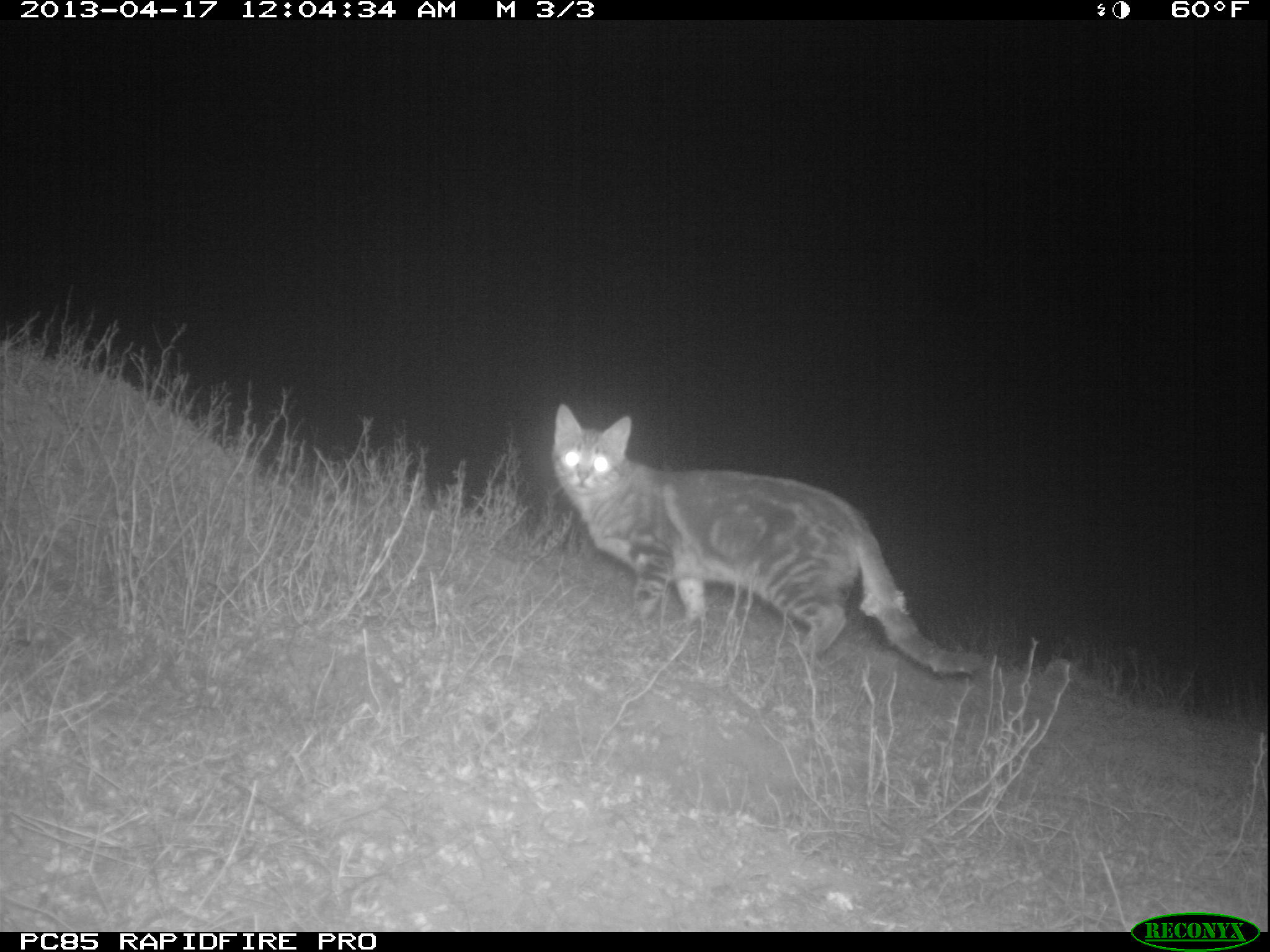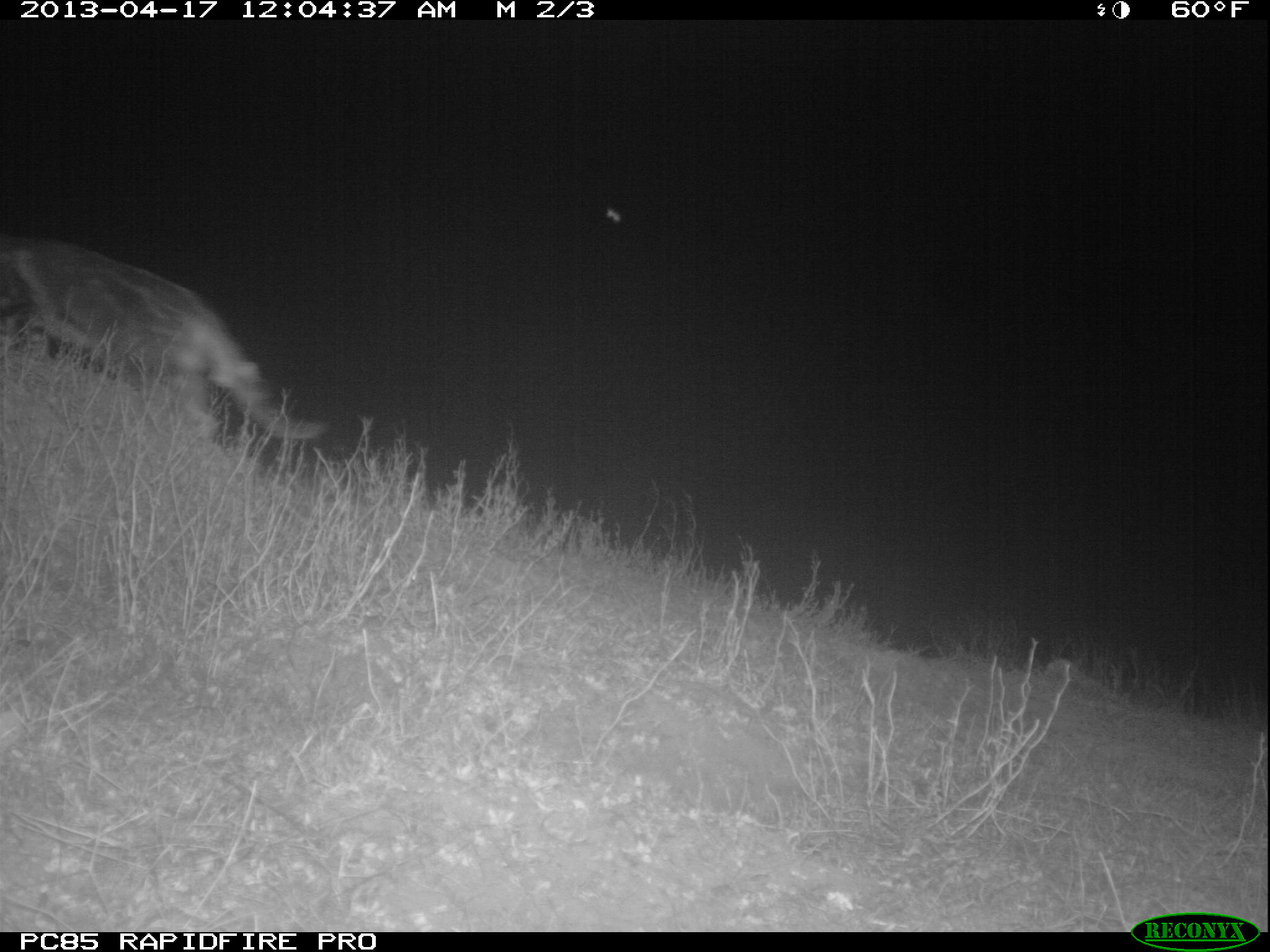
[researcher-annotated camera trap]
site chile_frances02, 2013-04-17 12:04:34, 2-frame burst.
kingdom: Animalia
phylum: Chordata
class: Mammalia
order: Carnivora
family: Felidae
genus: Felis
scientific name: Felis catus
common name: cat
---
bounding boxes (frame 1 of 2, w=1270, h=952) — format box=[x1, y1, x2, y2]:
cat: box=[543, 406, 982, 687]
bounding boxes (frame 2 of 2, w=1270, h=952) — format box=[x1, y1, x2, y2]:
cat: box=[0, 229, 325, 482]